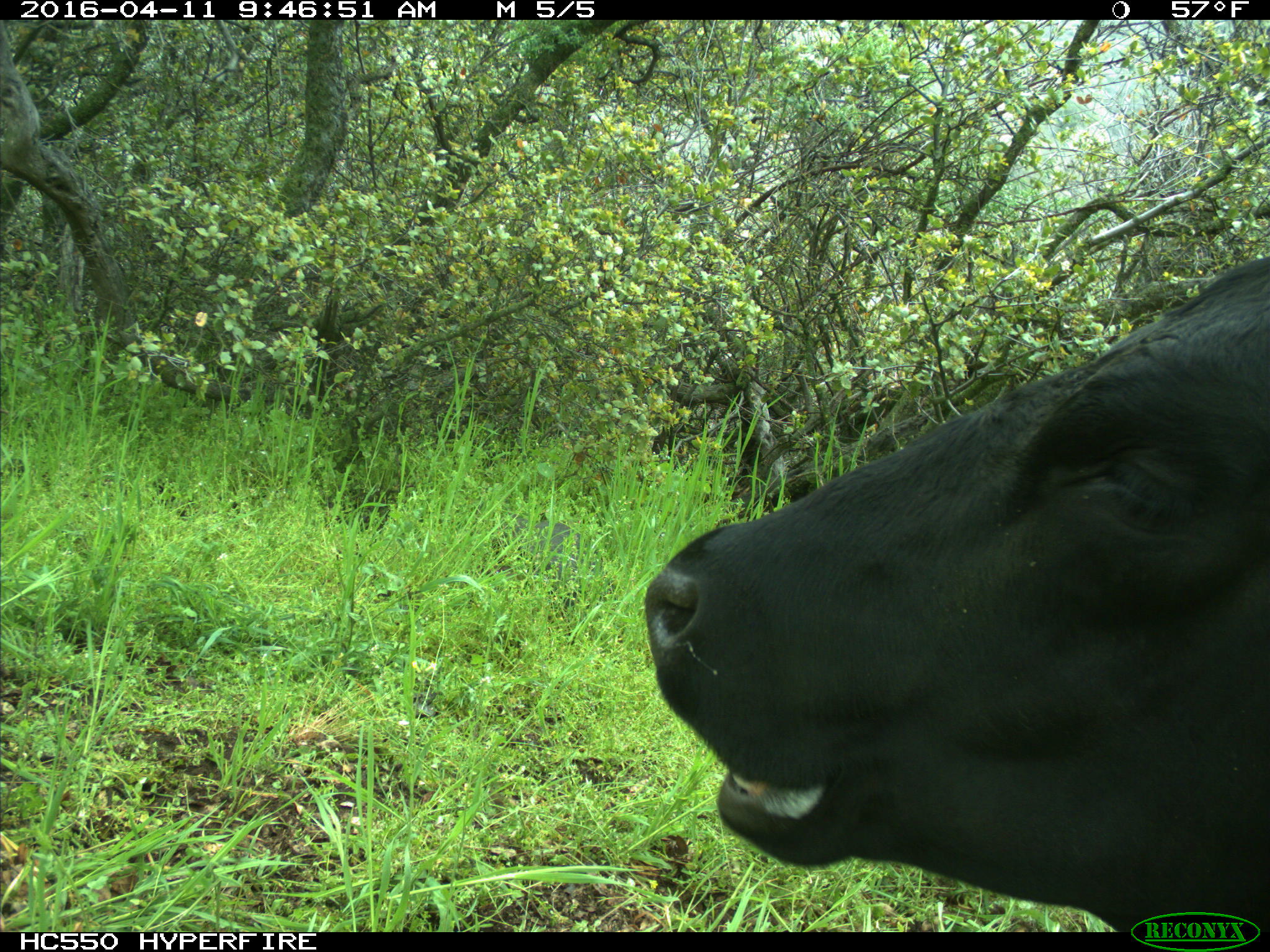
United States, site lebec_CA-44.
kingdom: Animalia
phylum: Chordata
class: Mammalia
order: Artiodactyla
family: Bovidae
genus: Bos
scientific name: Bos taurus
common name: domestic cow